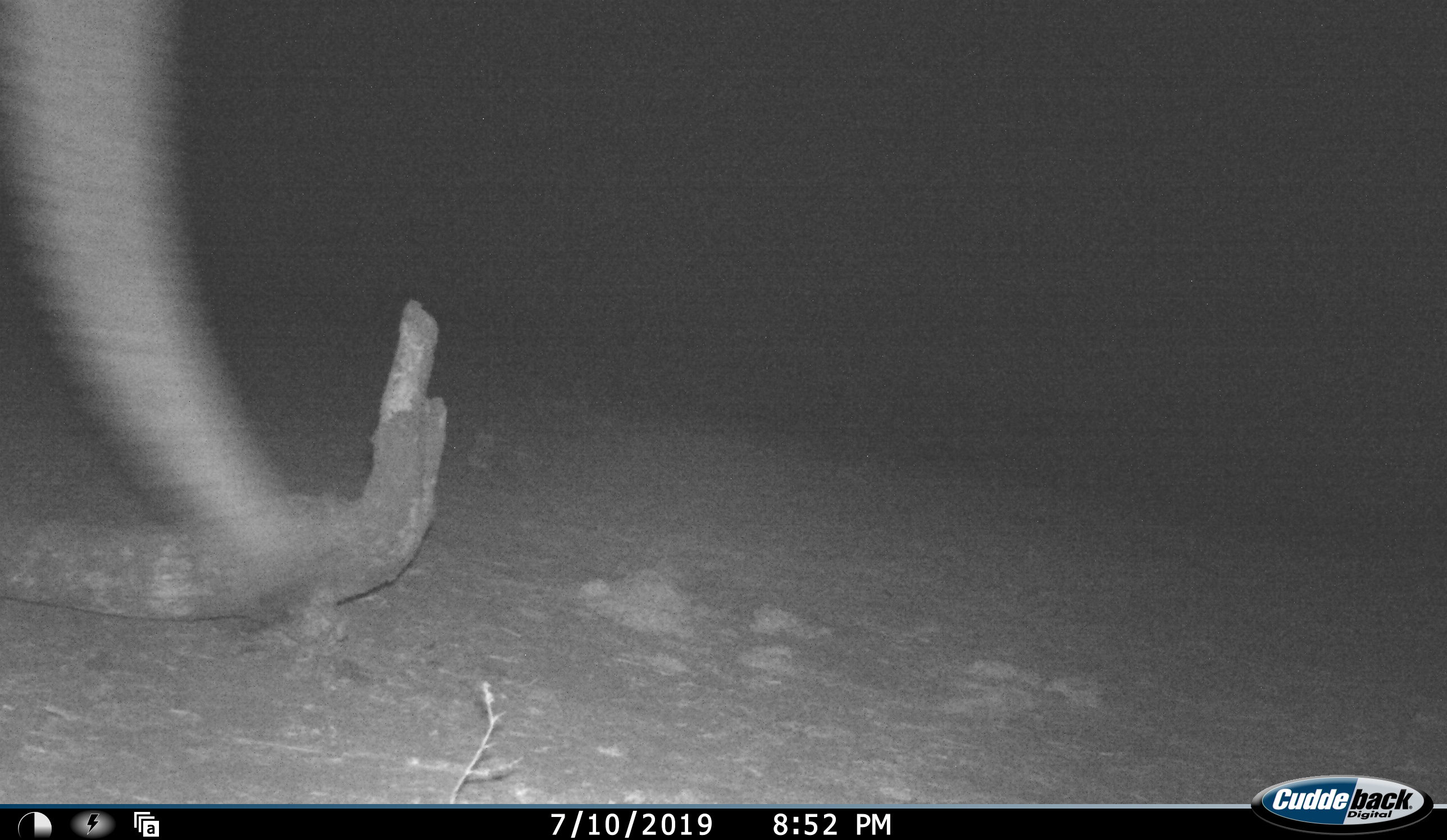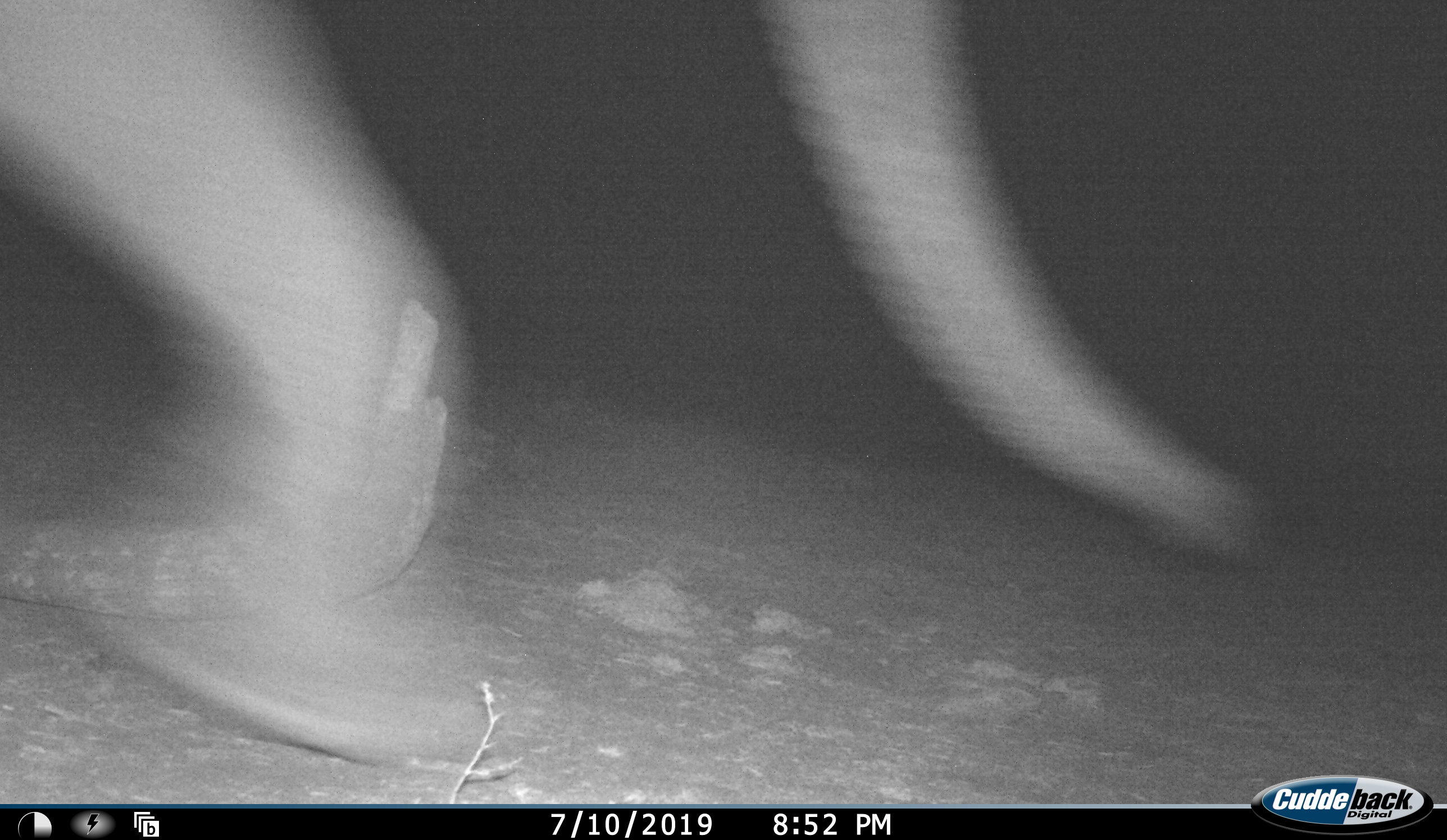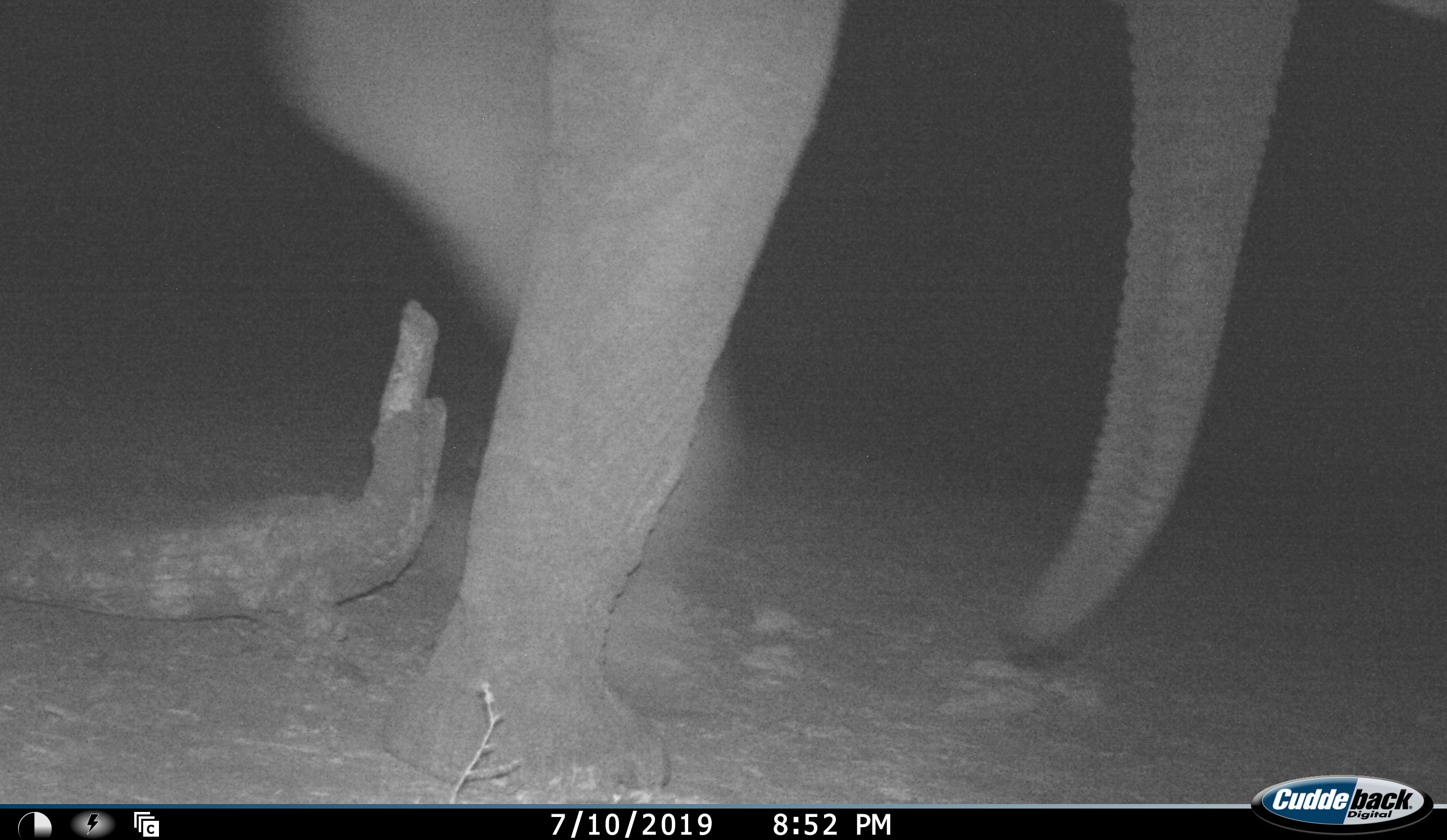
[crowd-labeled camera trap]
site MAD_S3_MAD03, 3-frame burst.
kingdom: Animalia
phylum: Chordata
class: Mammalia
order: Proboscidea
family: Elephantidae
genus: Loxodonta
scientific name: Loxodonta africana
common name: african bush elephant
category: elephant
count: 1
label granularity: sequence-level